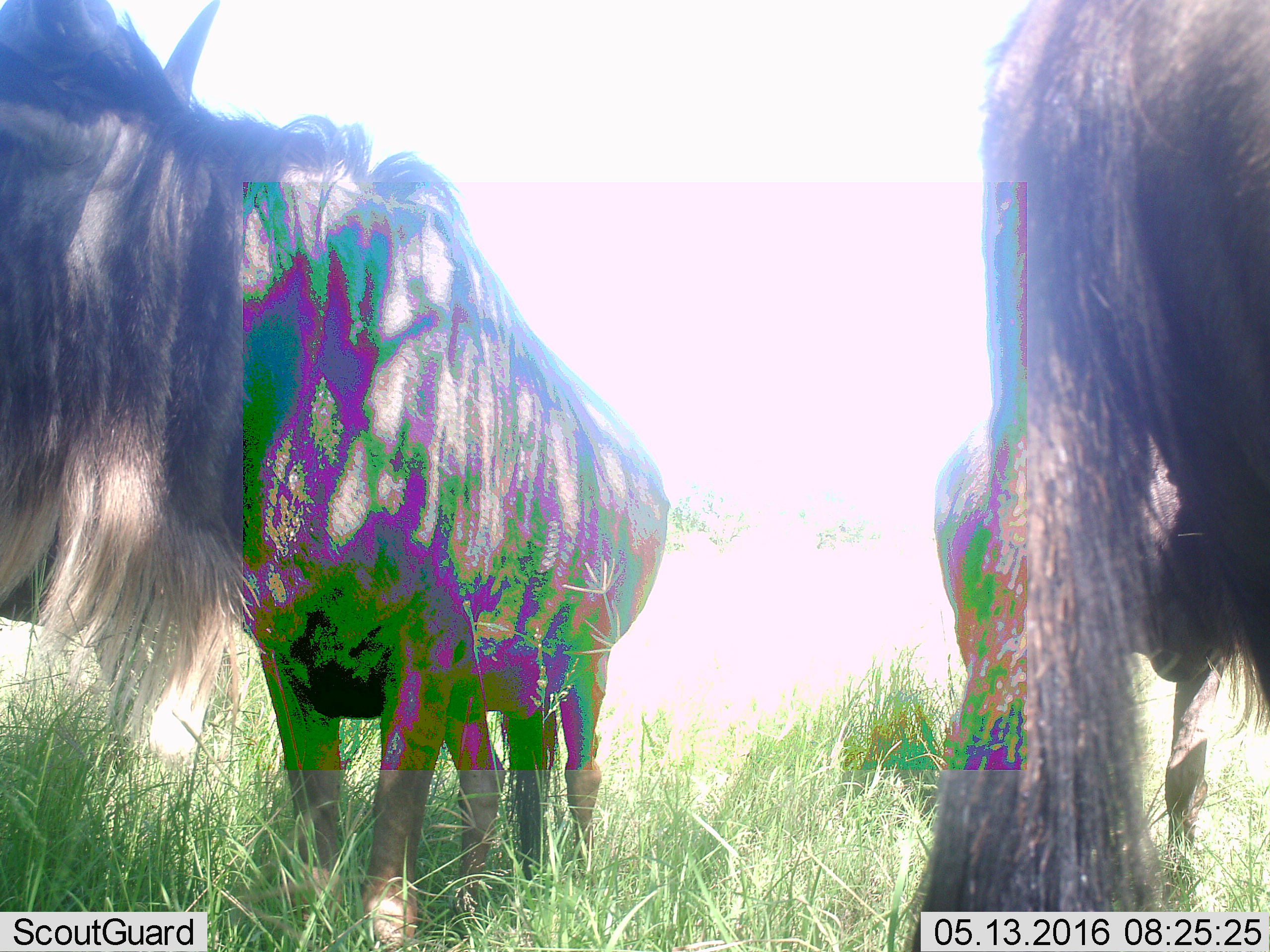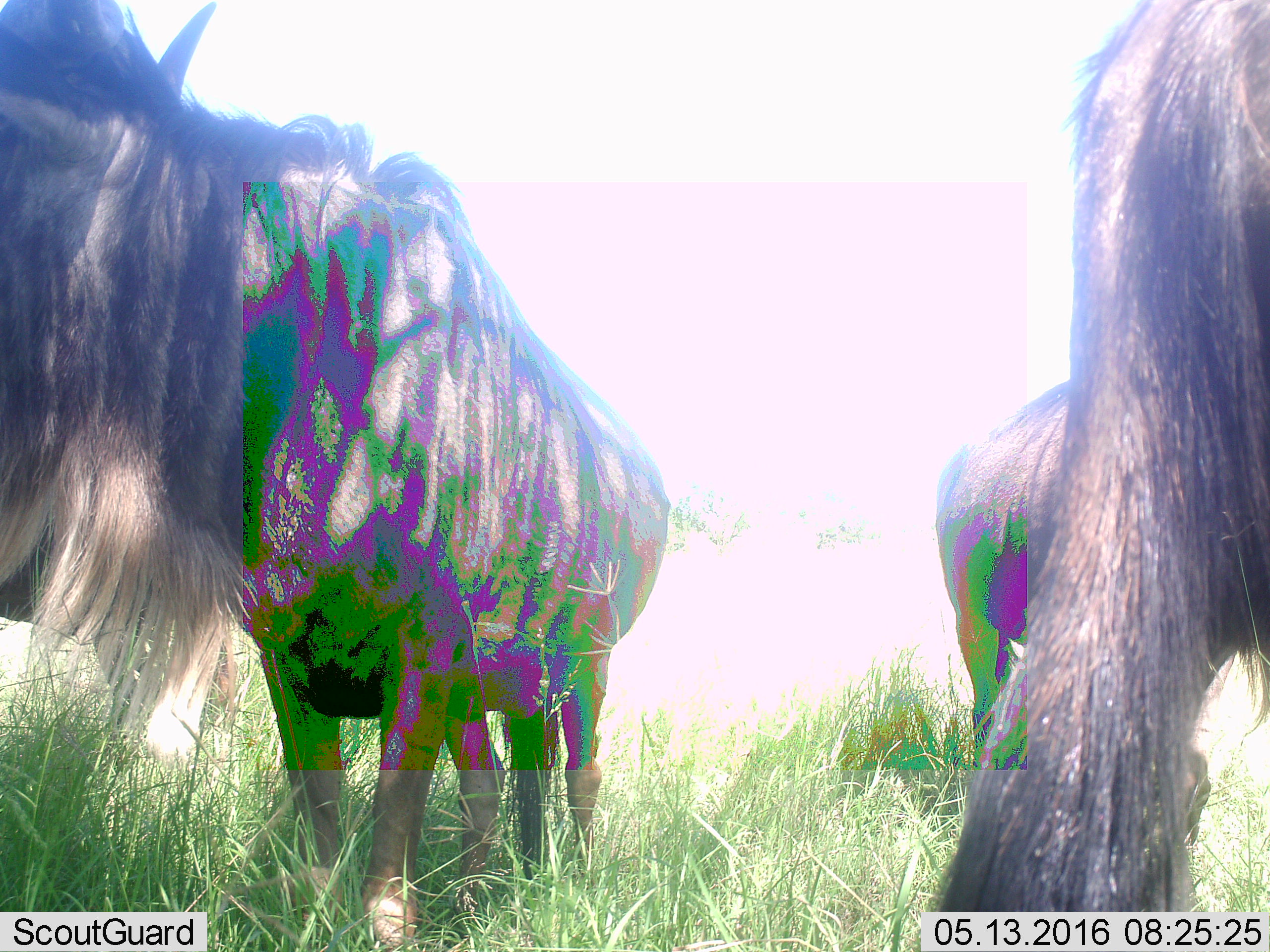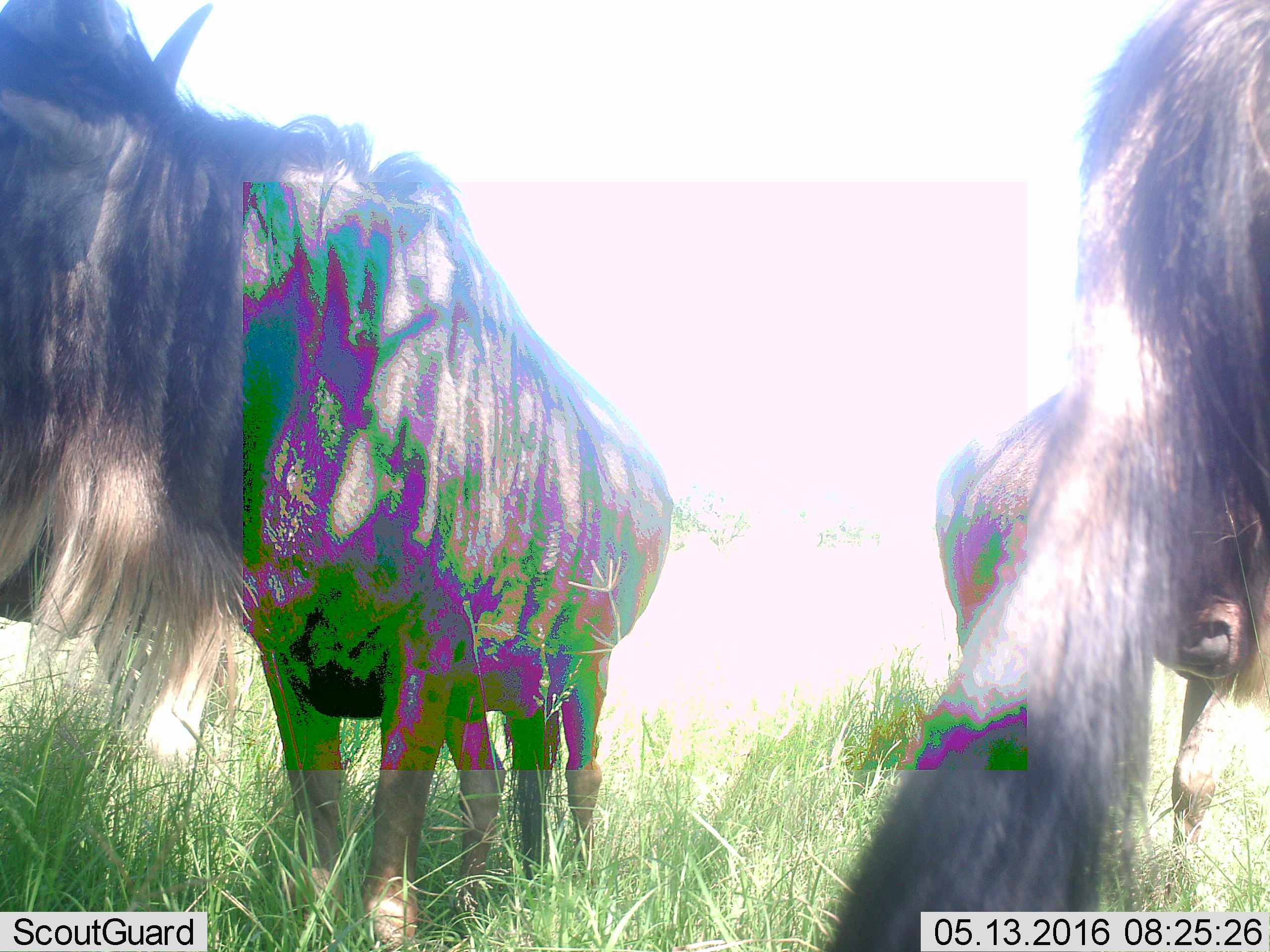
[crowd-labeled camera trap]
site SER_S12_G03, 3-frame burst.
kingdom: Animalia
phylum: Chordata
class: Mammalia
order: Artiodactyla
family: Bovidae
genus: Connochaetes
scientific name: Connochaetes taurinus taurinus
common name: blue wildebeest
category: wildebeestblue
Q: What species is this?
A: Wildebeestblue (blue wildebeest) (Connochaetes taurinus taurinus).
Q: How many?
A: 3.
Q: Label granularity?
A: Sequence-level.